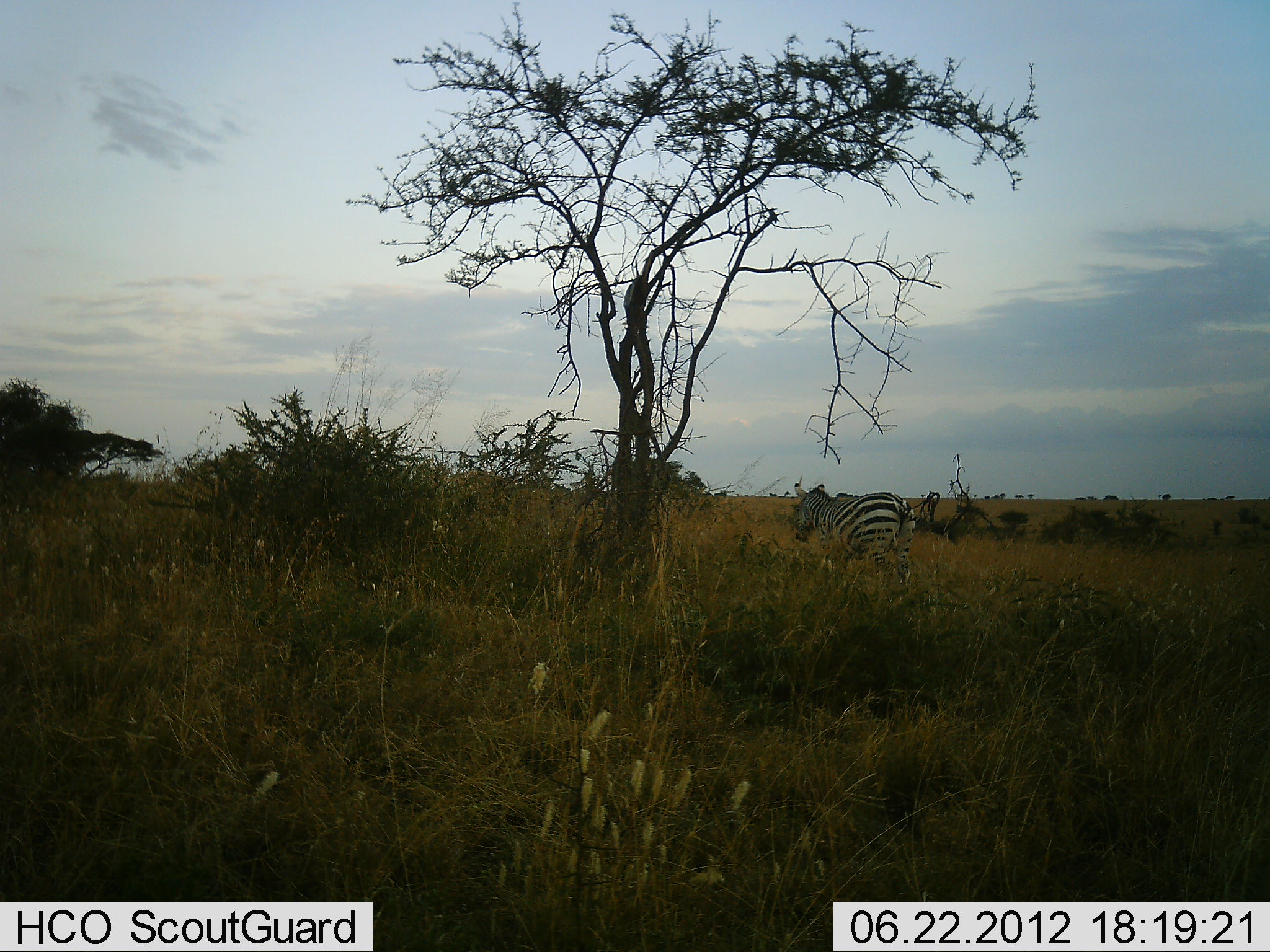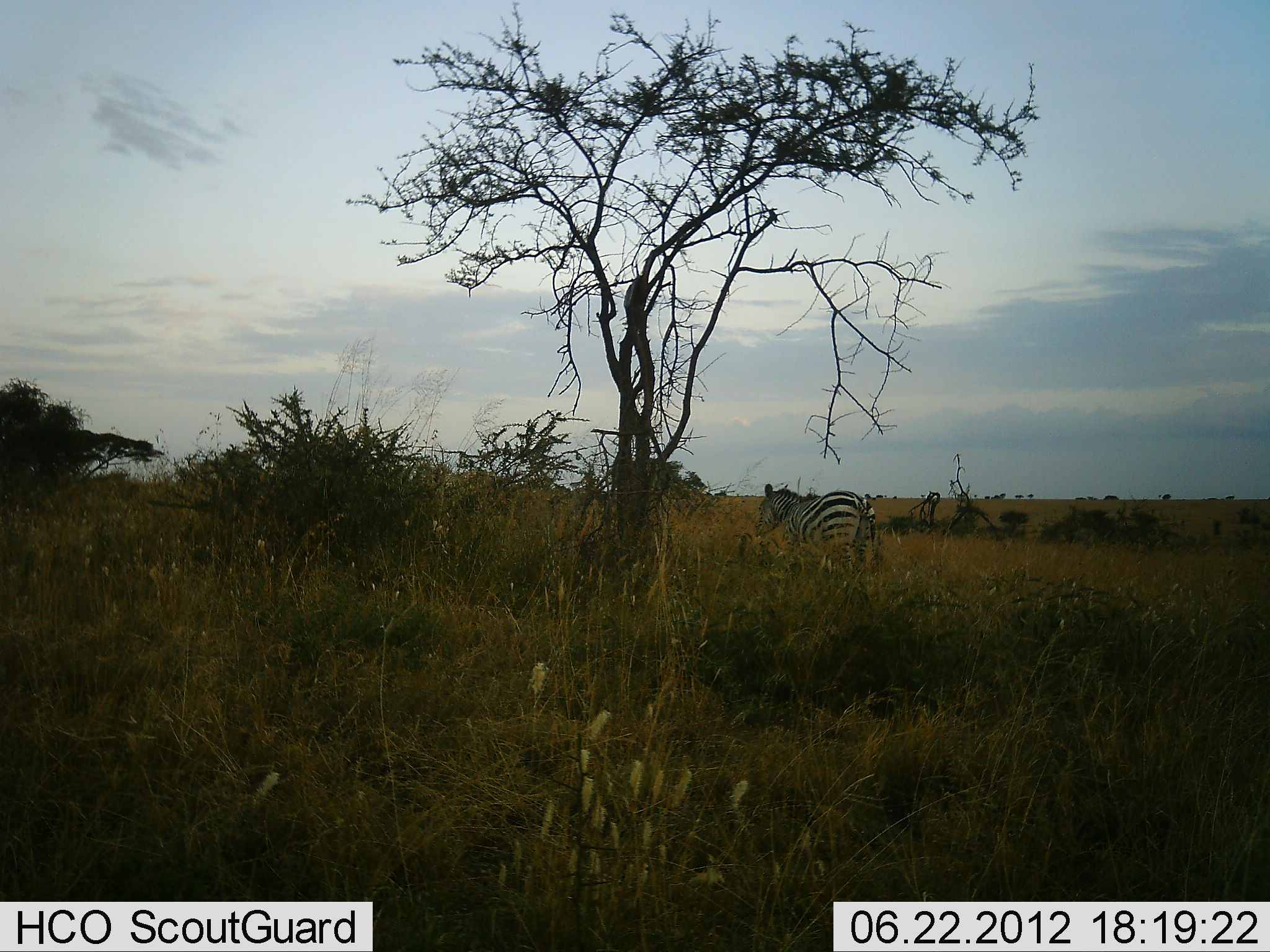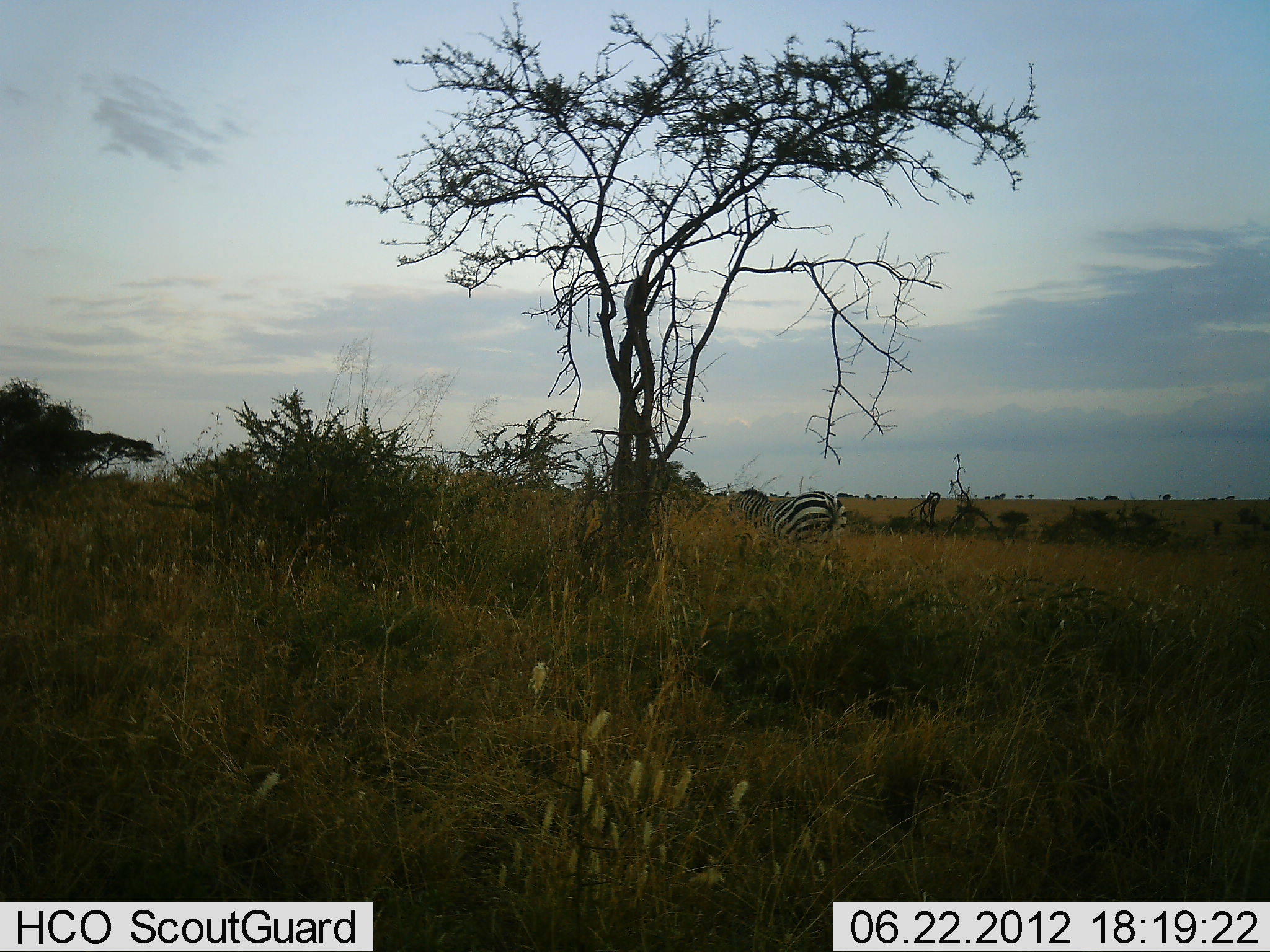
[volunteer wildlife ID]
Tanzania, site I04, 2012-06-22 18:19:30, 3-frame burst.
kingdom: Animalia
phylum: Chordata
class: Mammalia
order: Perissodactyla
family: Equidae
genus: Equus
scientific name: Equus quagga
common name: plains zebra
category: zebra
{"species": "zebra (plains zebra) (Equus quagga)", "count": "1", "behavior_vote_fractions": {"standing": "20%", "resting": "0%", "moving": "90%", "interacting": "0%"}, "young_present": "0%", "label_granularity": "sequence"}